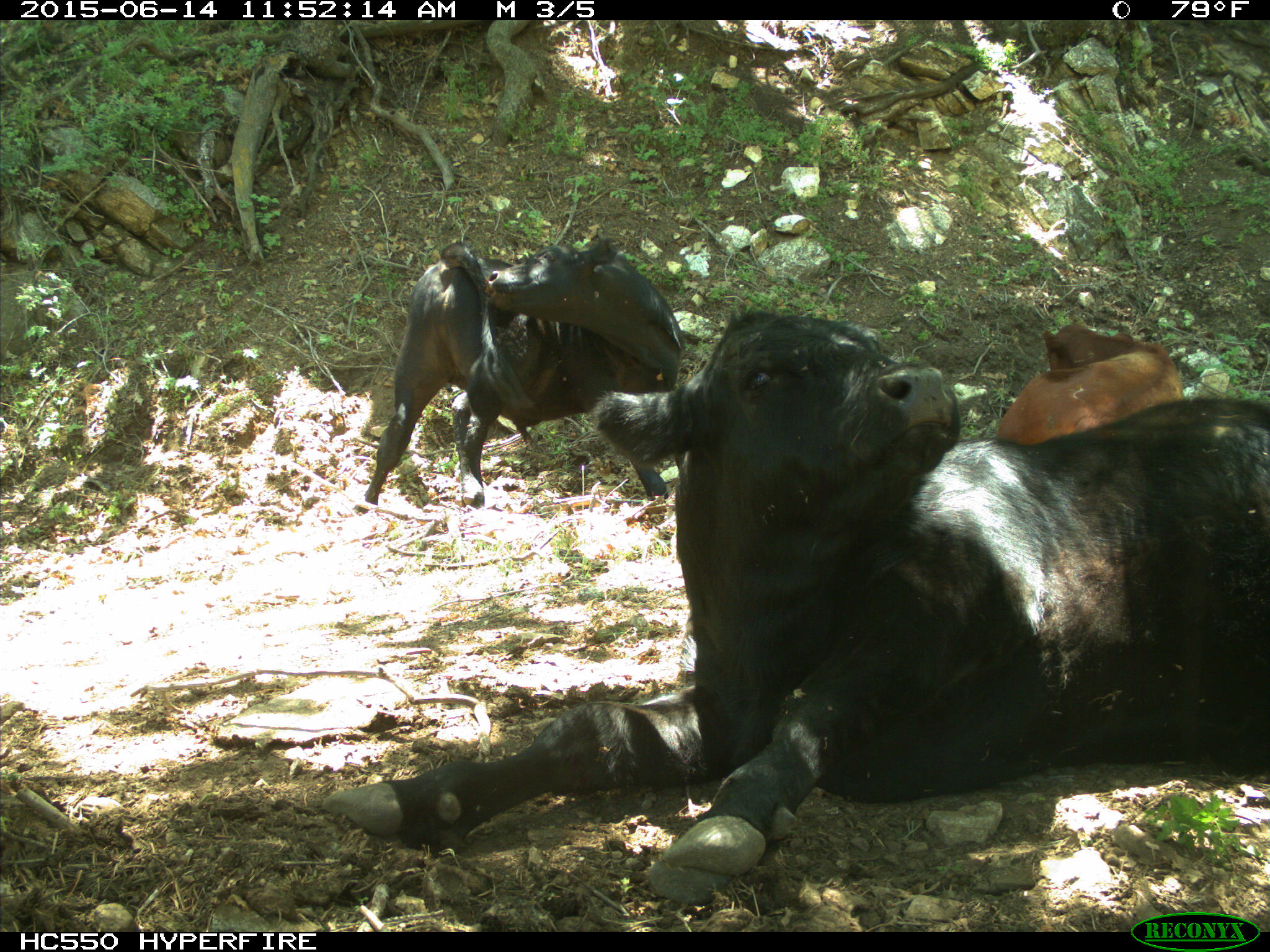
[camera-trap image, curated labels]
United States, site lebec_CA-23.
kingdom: Animalia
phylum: Chordata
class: Mammalia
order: Artiodactyla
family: Bovidae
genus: Bos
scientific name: Bos taurus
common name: domestic cow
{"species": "Bos taurus (domestic cow)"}